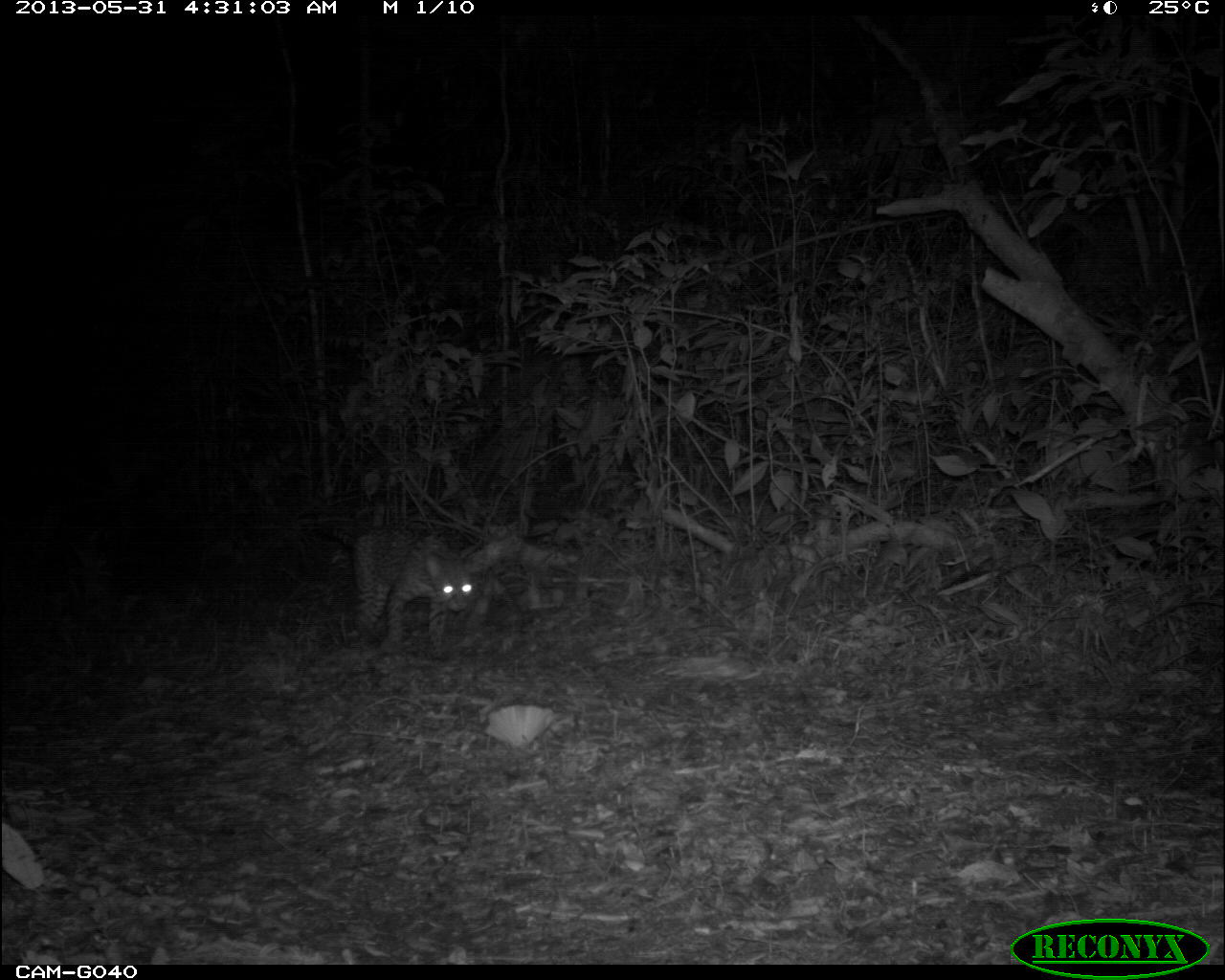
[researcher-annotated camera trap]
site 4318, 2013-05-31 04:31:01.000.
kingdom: Animalia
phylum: Chordata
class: Mammalia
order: Carnivora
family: Felidae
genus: Leopardus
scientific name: Leopardus pardalis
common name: ocelot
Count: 1.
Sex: male.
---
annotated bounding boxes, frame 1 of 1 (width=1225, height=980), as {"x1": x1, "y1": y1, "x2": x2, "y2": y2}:
leopardus pardalis: {"x1": 315, "y1": 525, "x2": 477, "y2": 658}